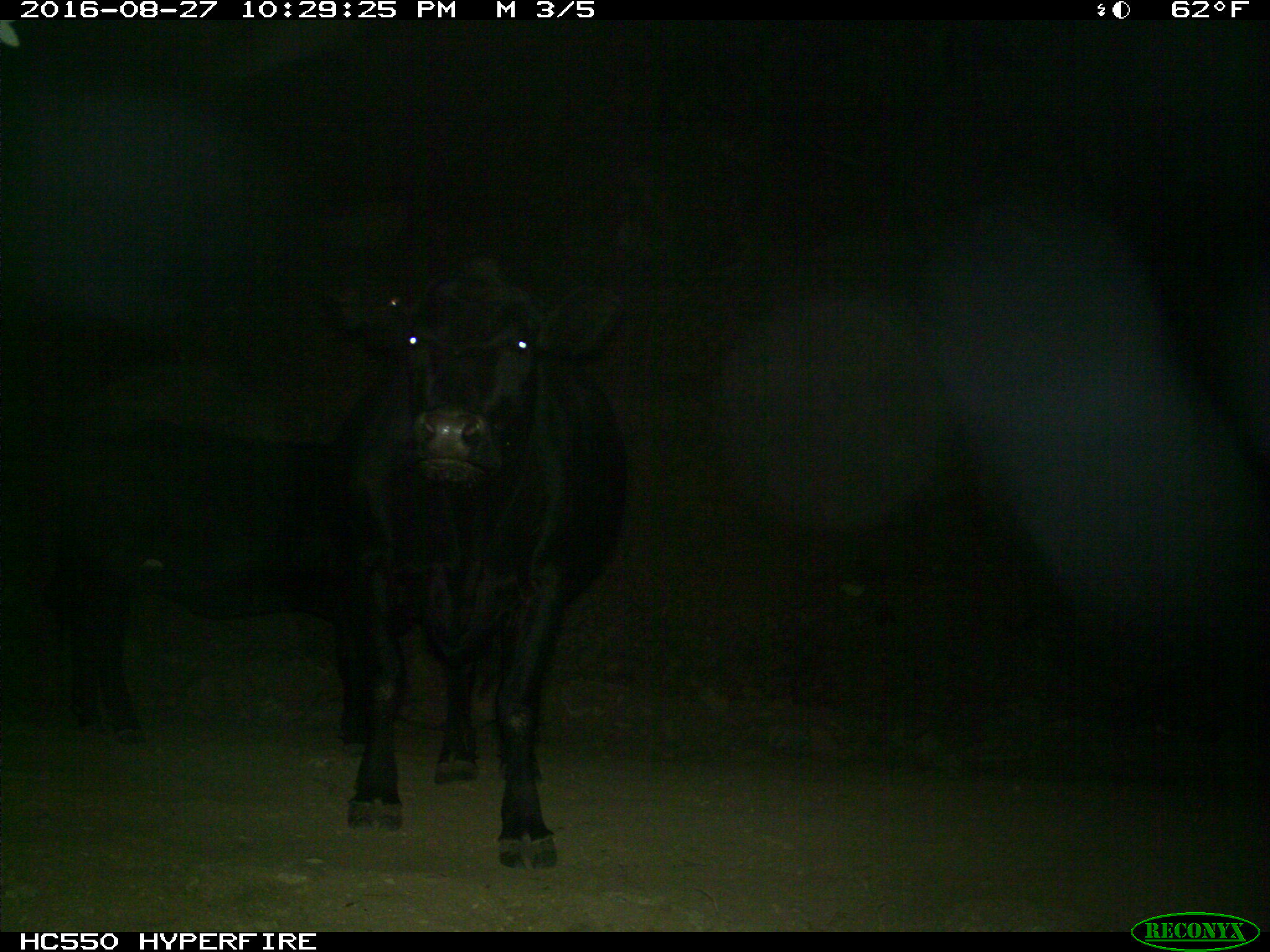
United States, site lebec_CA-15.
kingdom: Animalia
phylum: Chordata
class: Mammalia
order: Artiodactyla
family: Bovidae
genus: Bos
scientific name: Bos taurus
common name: domestic cow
Bos taurus (domestic cow).